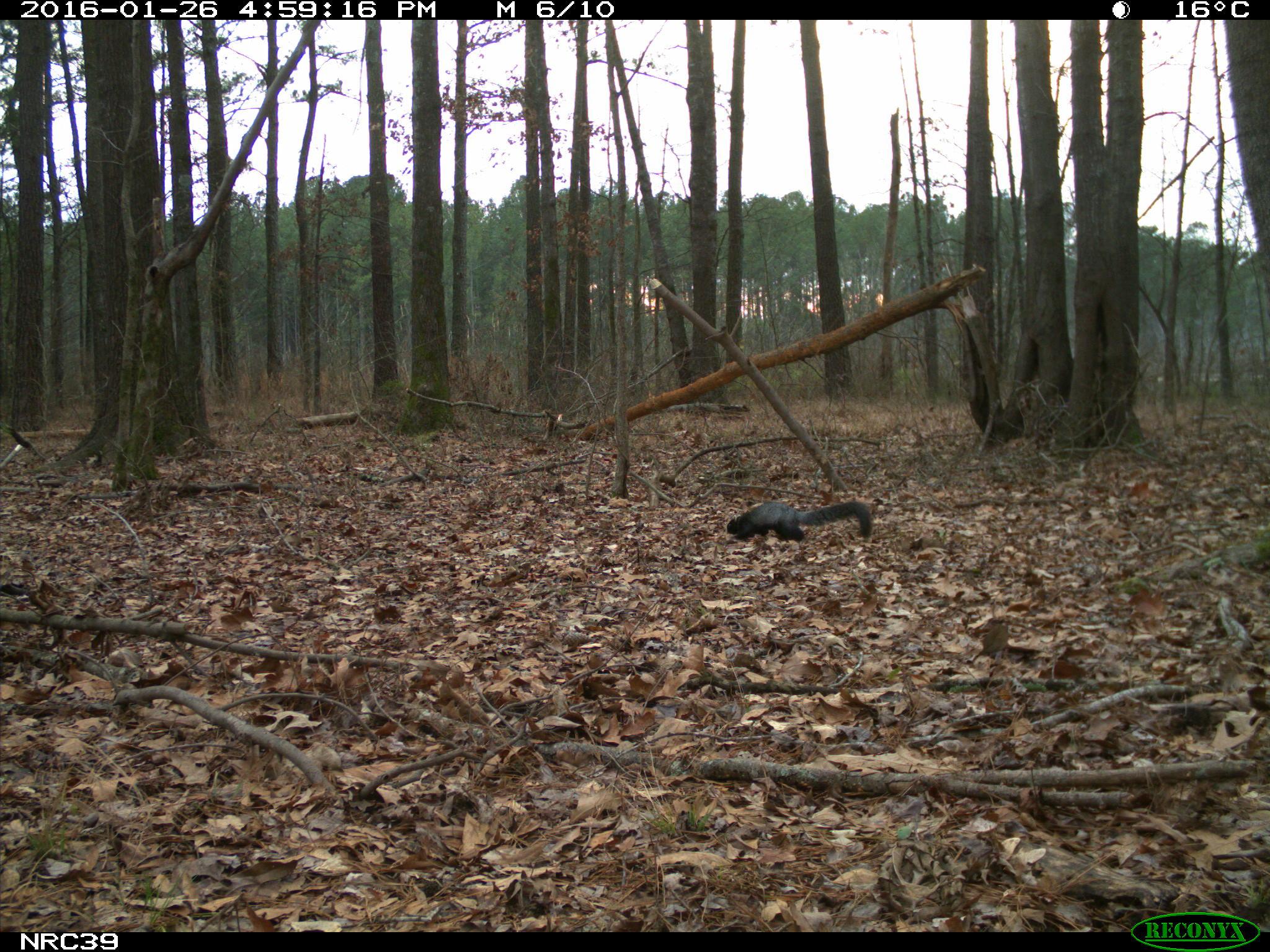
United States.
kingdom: Animalia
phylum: Chordata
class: Mammalia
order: Rodentia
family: Sciuridae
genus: Sciurus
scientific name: Sciurus niger cinereus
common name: eastern fox squirrel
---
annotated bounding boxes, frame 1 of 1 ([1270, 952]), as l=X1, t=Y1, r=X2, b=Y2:
Eastern Fox Squirrel: l=722, t=489, r=878, b=554